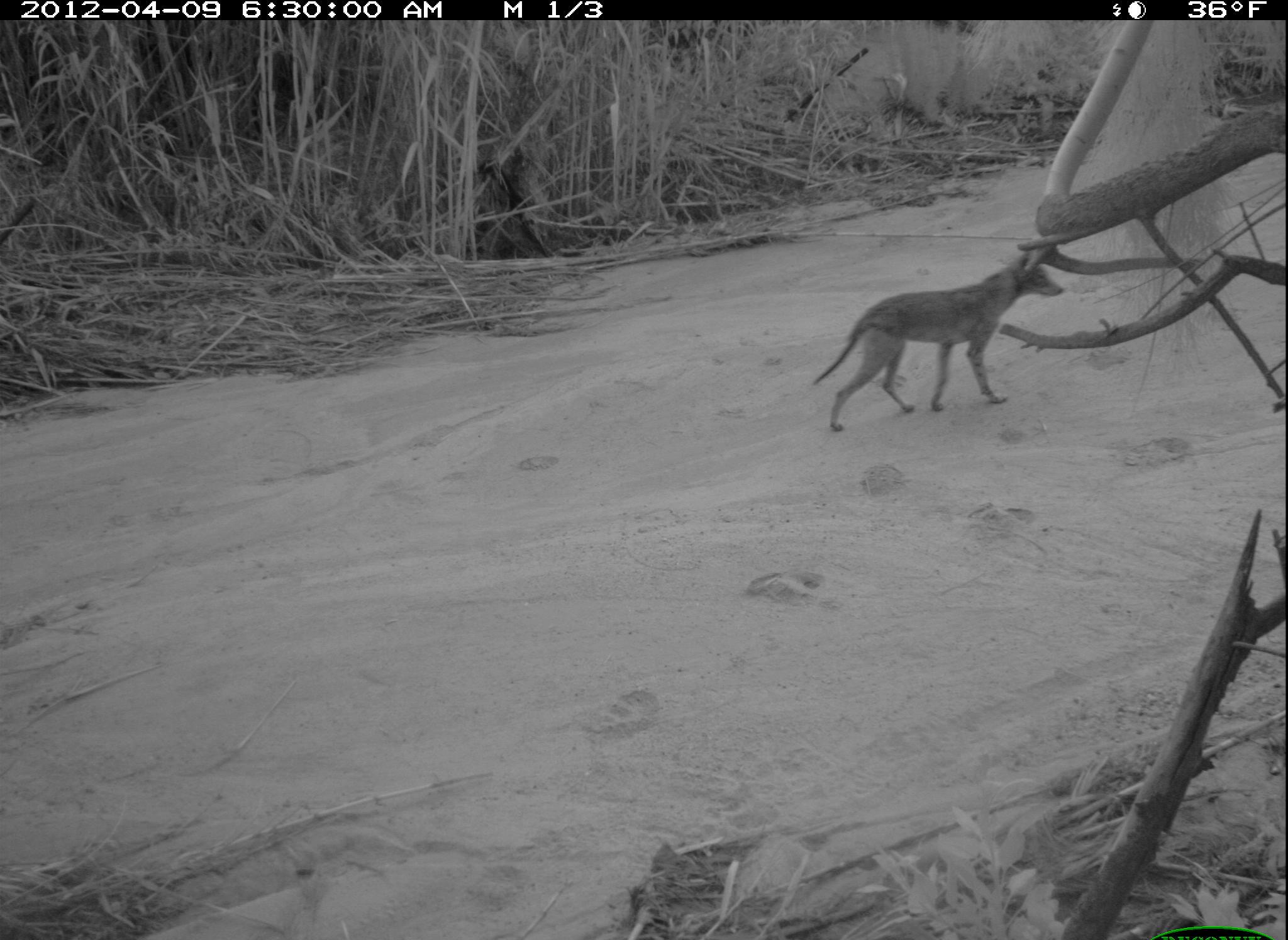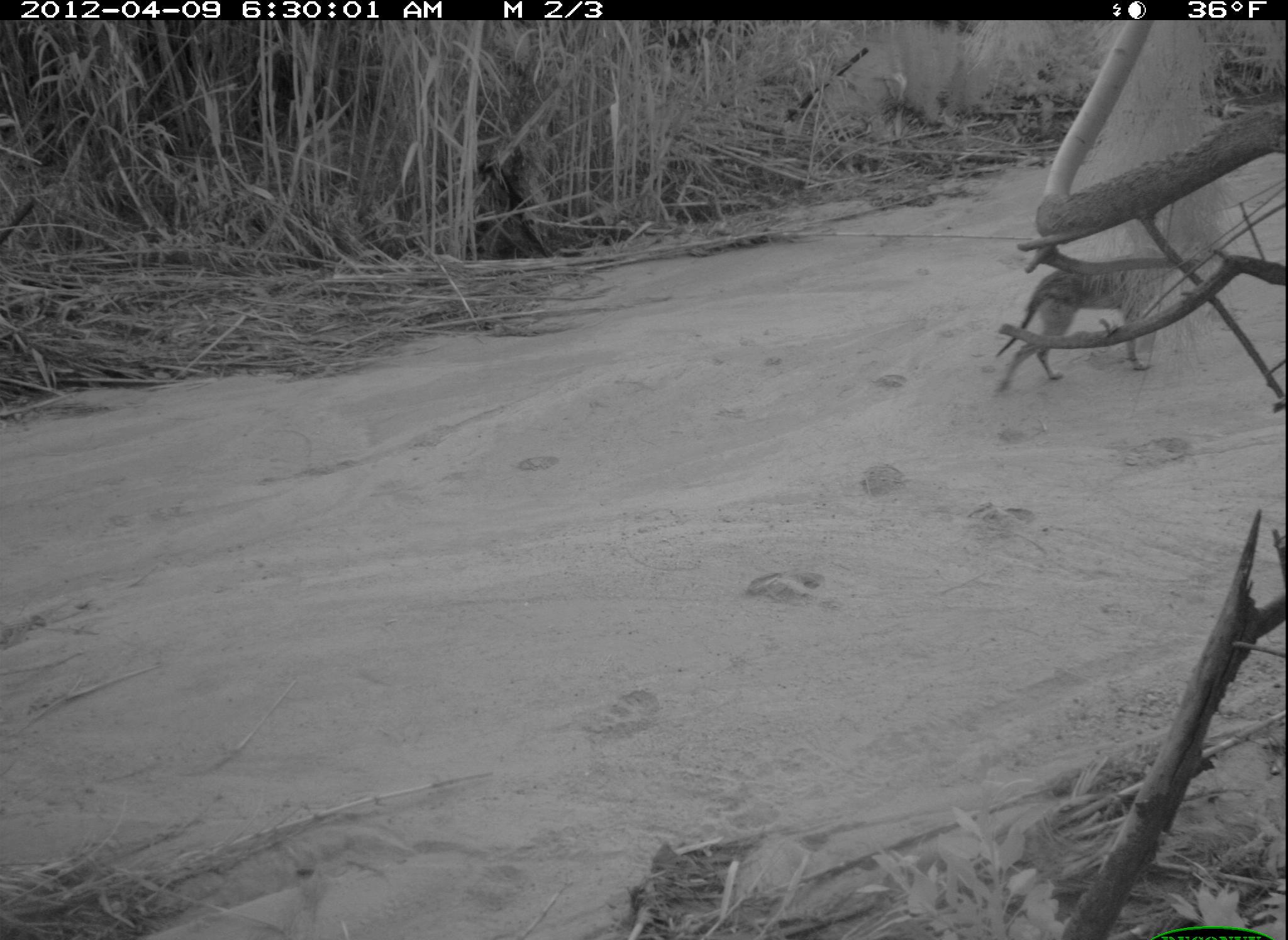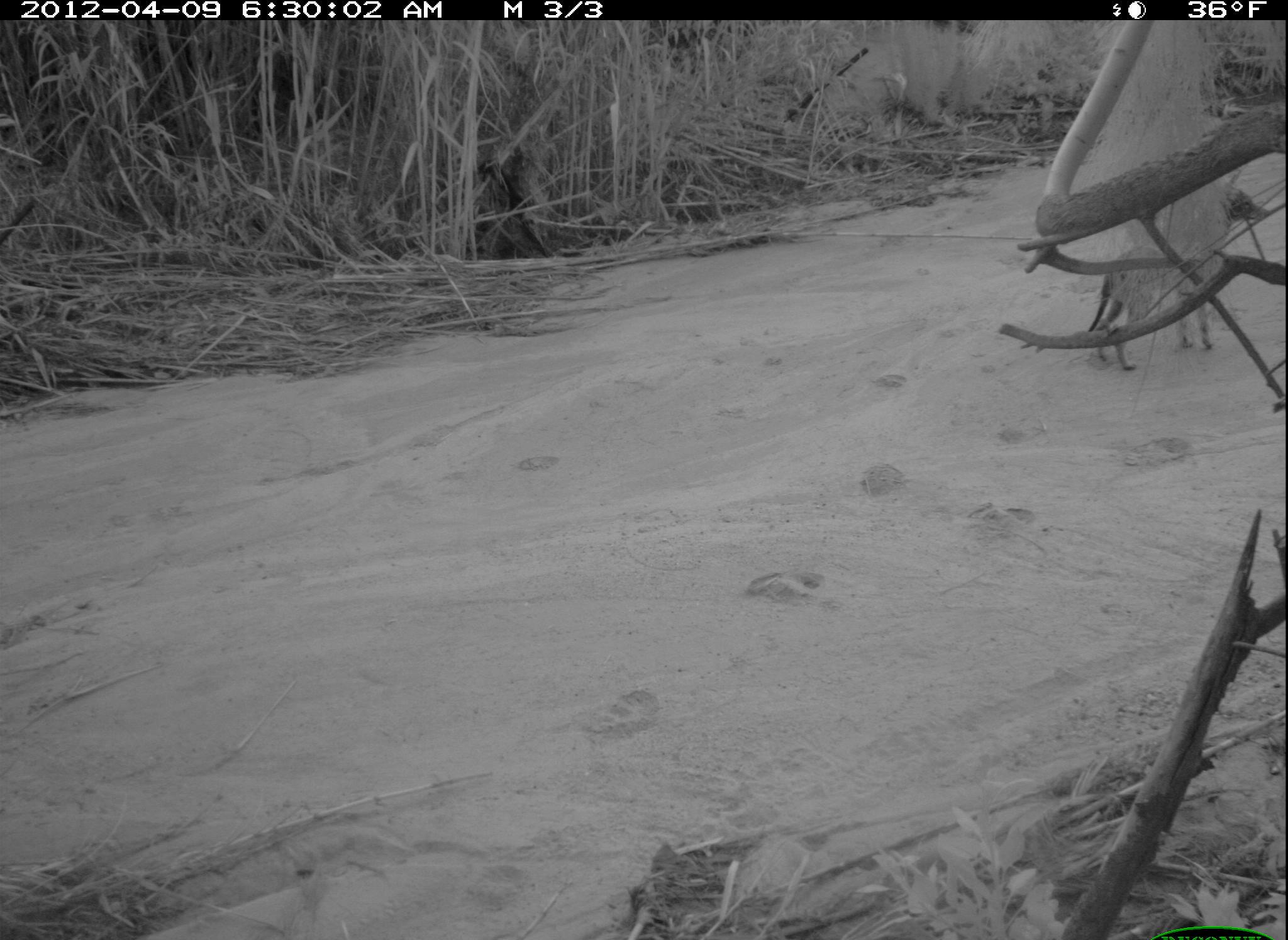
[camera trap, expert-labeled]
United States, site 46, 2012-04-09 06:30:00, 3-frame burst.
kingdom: Animalia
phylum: Chordata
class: Mammalia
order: Carnivora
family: Canidae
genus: Canis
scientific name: Canis latrans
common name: coyote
Coyote (Canis latrans).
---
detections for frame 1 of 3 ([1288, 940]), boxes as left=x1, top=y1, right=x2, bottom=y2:
coyote: left=805, top=238, right=1077, bottom=445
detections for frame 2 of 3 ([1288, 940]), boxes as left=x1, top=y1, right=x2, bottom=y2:
coyote: left=989, top=243, right=1172, bottom=401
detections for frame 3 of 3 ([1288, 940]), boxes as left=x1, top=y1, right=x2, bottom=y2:
coyote: left=1084, top=161, right=1257, bottom=374